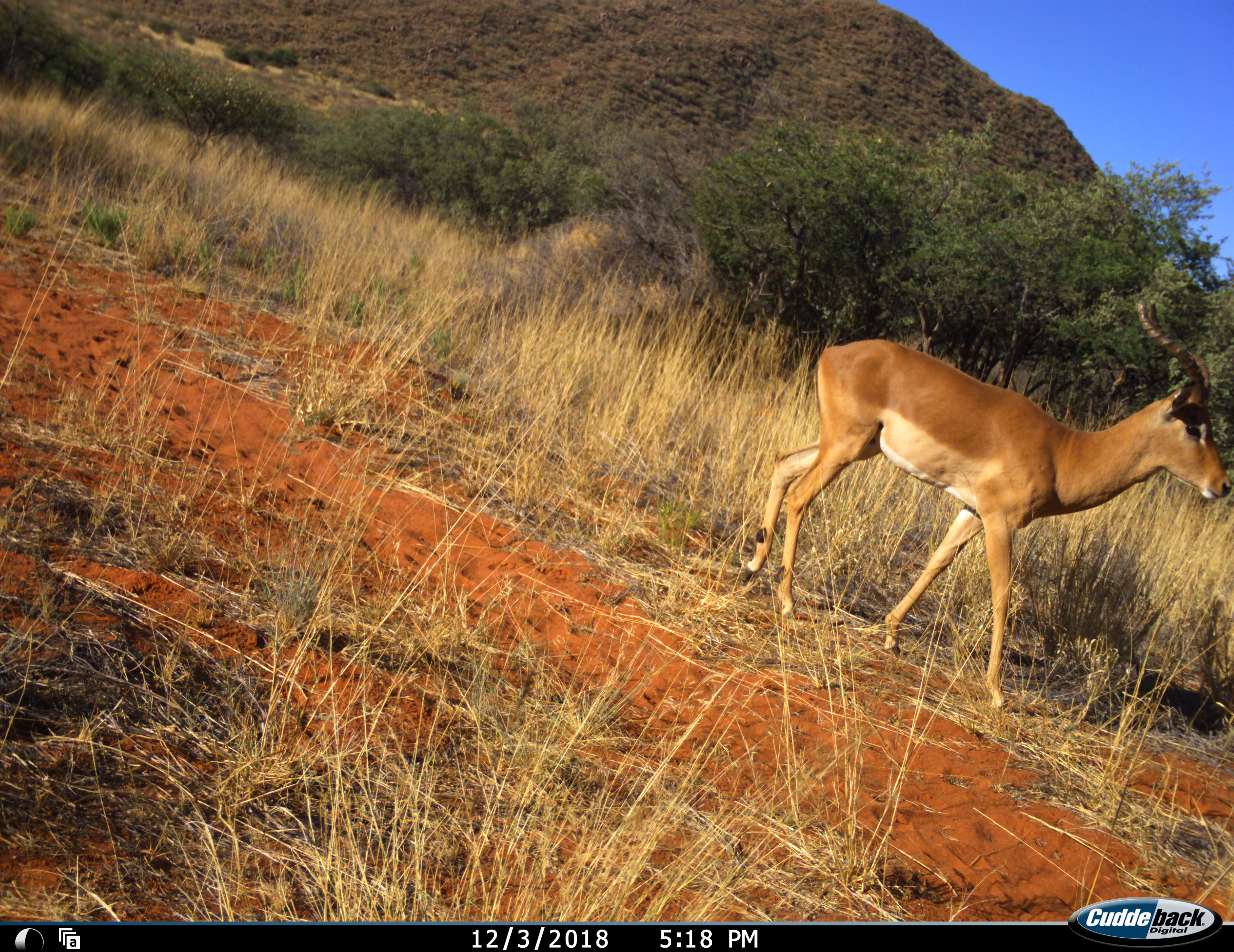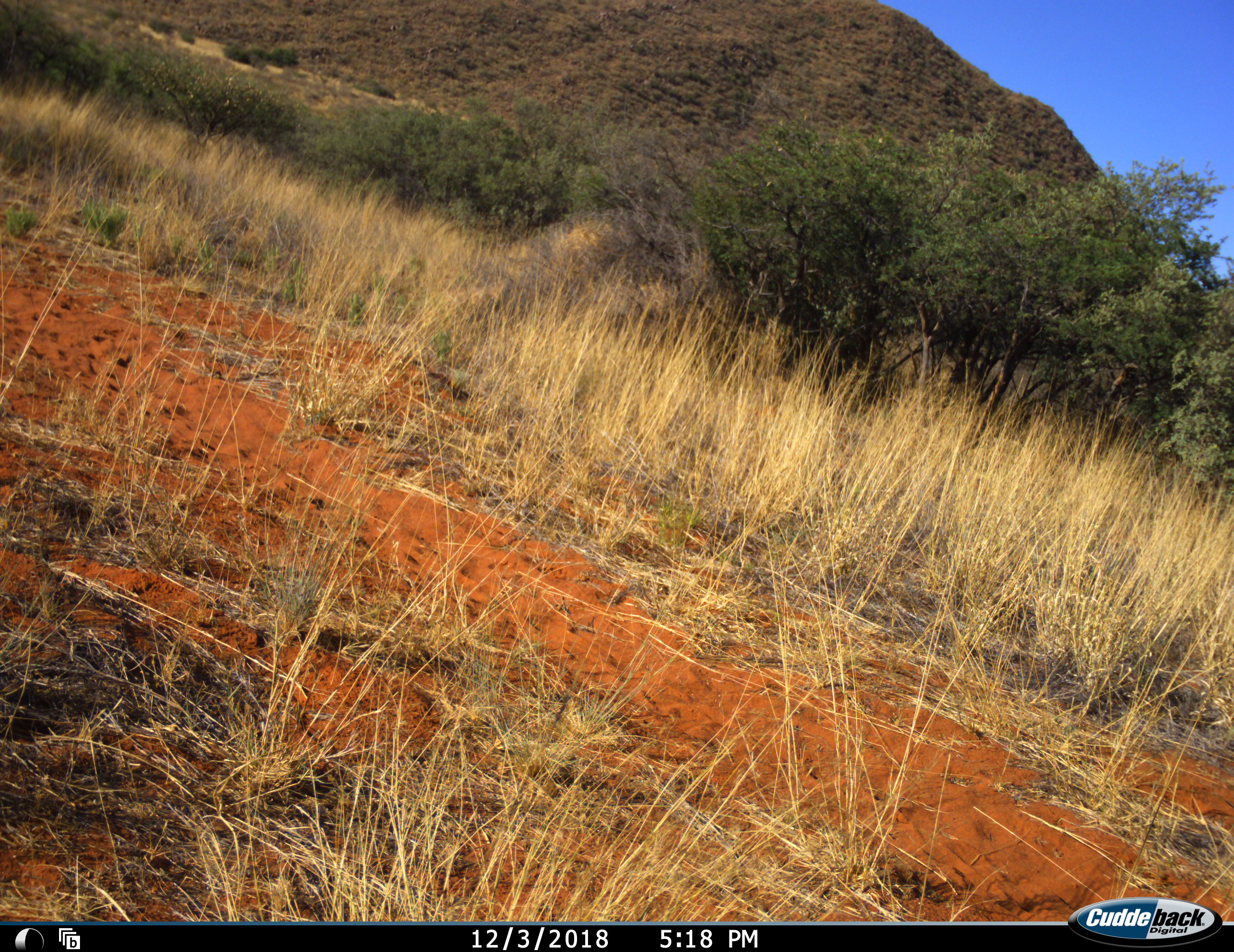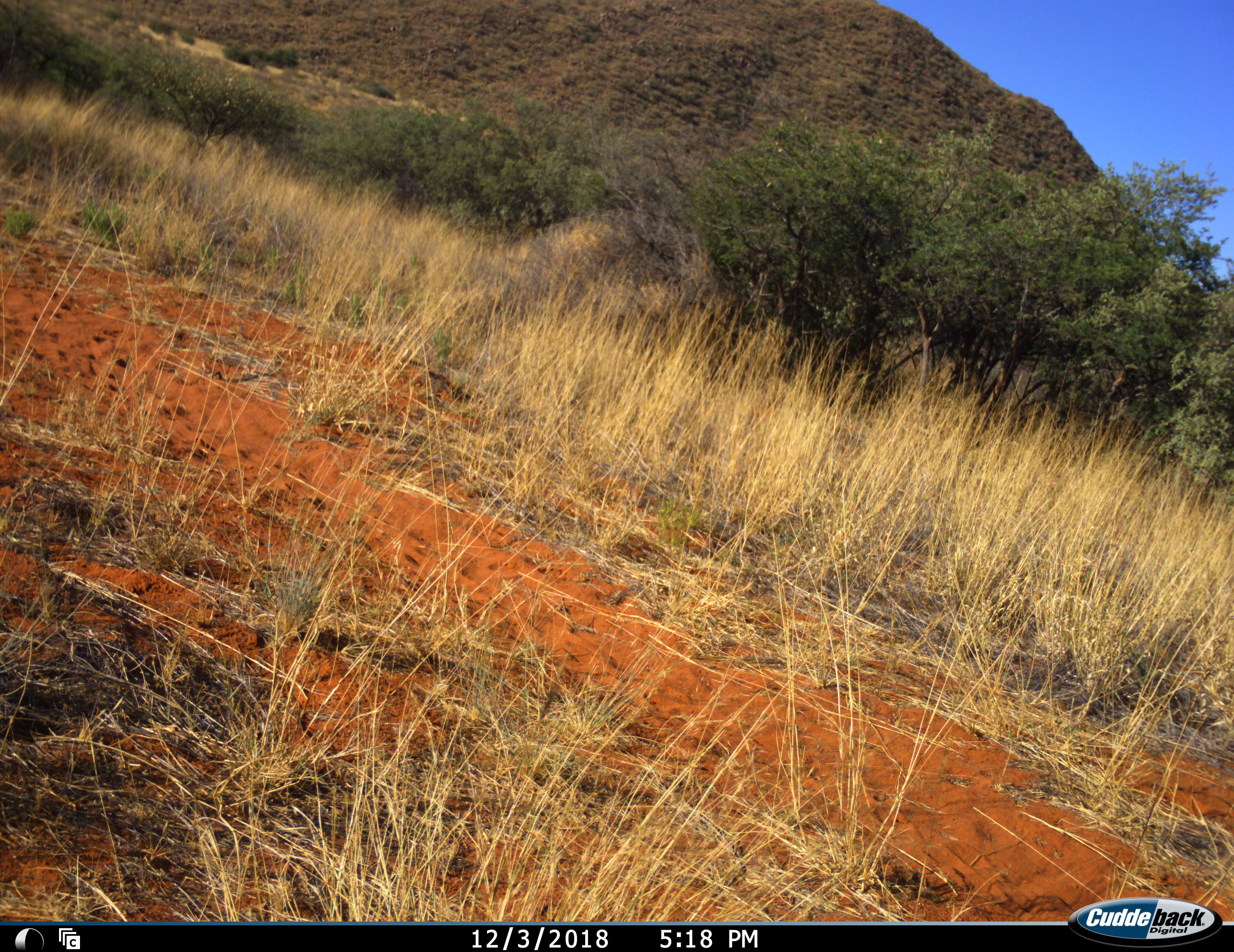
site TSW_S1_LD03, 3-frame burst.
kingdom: Animalia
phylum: Chordata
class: Mammalia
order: Artiodactyla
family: Bovidae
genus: Aepyceros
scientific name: Aepyceros melampus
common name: impala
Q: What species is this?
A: Impala (Aepyceros melampus).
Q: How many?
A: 1.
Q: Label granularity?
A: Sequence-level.